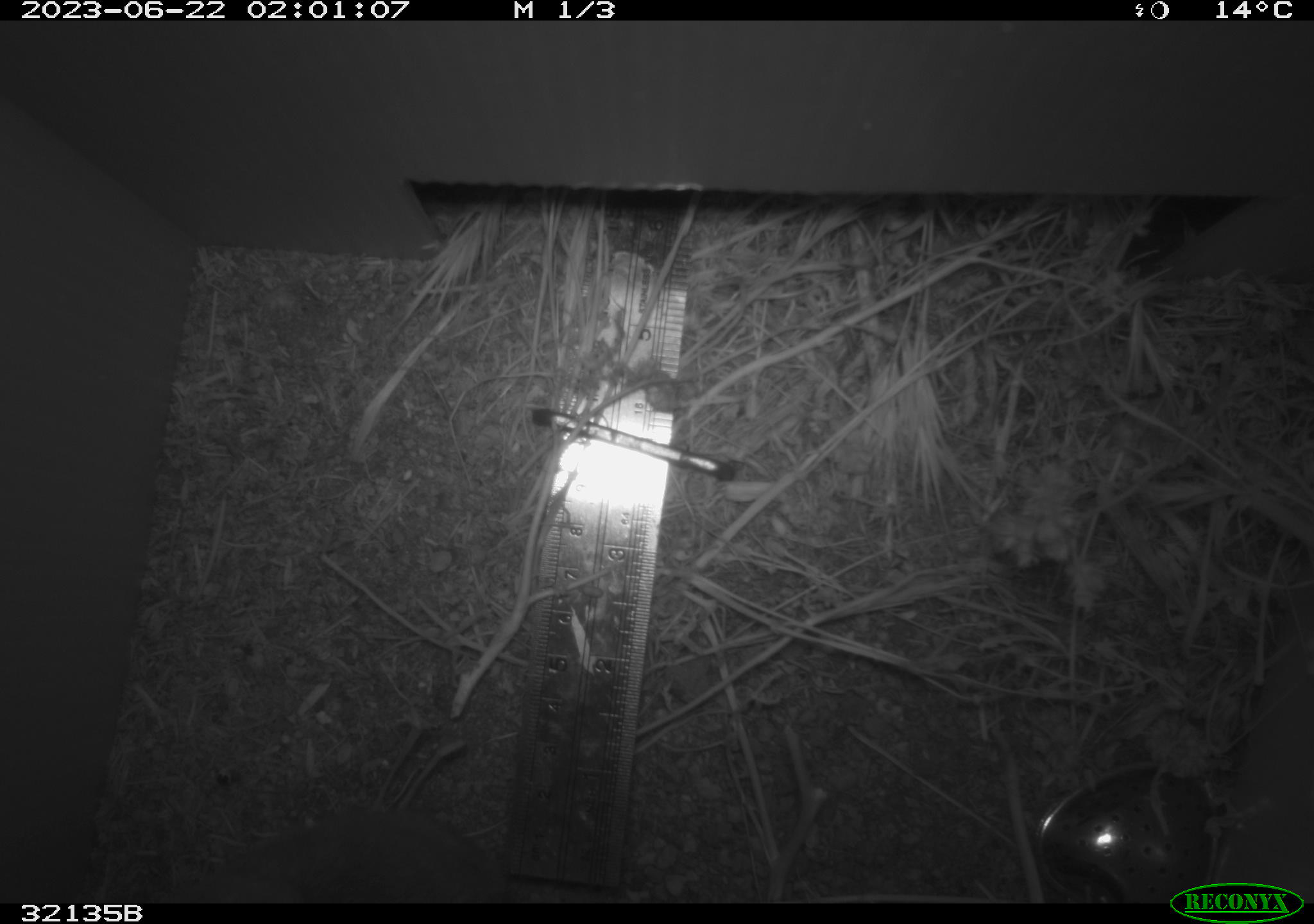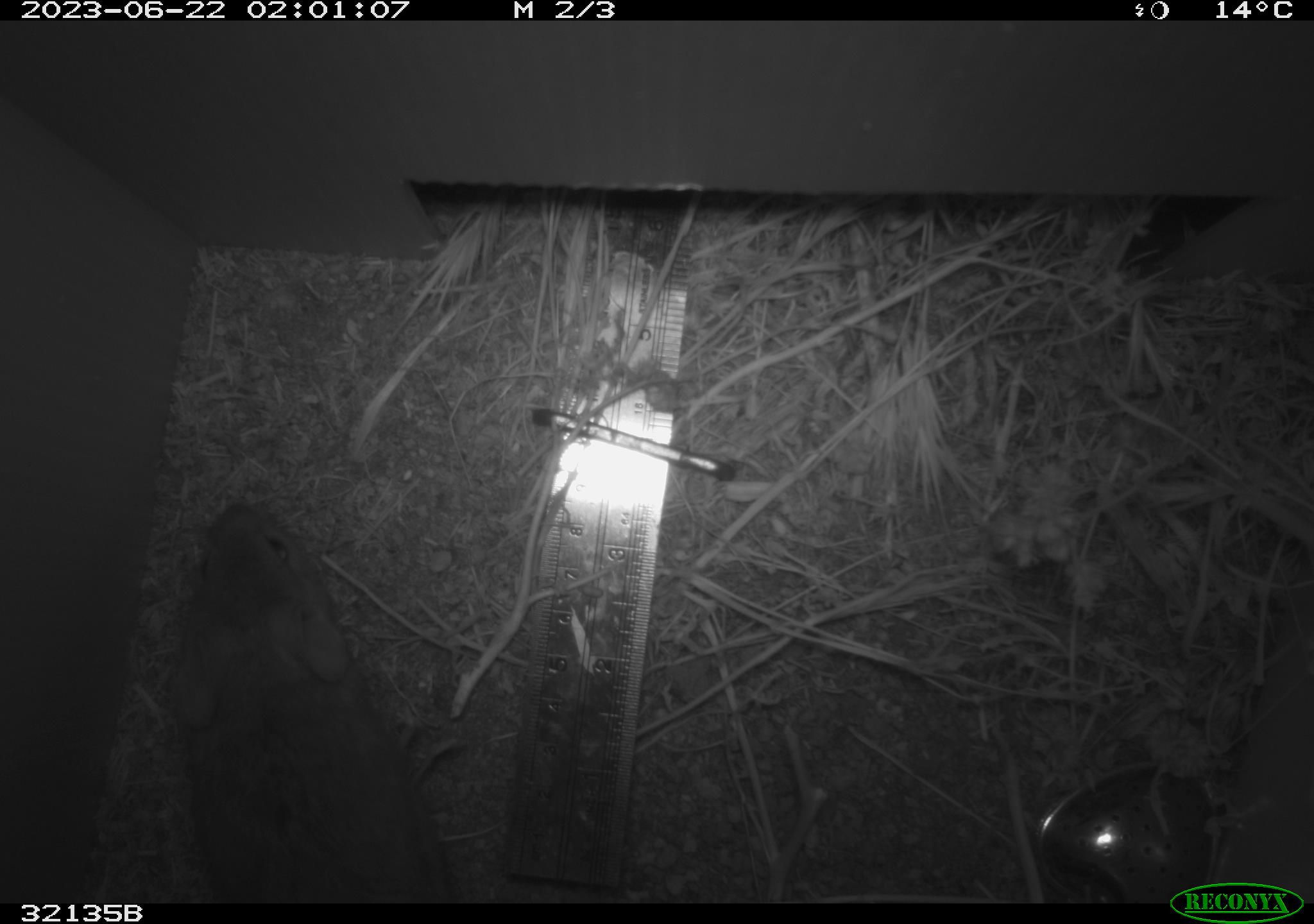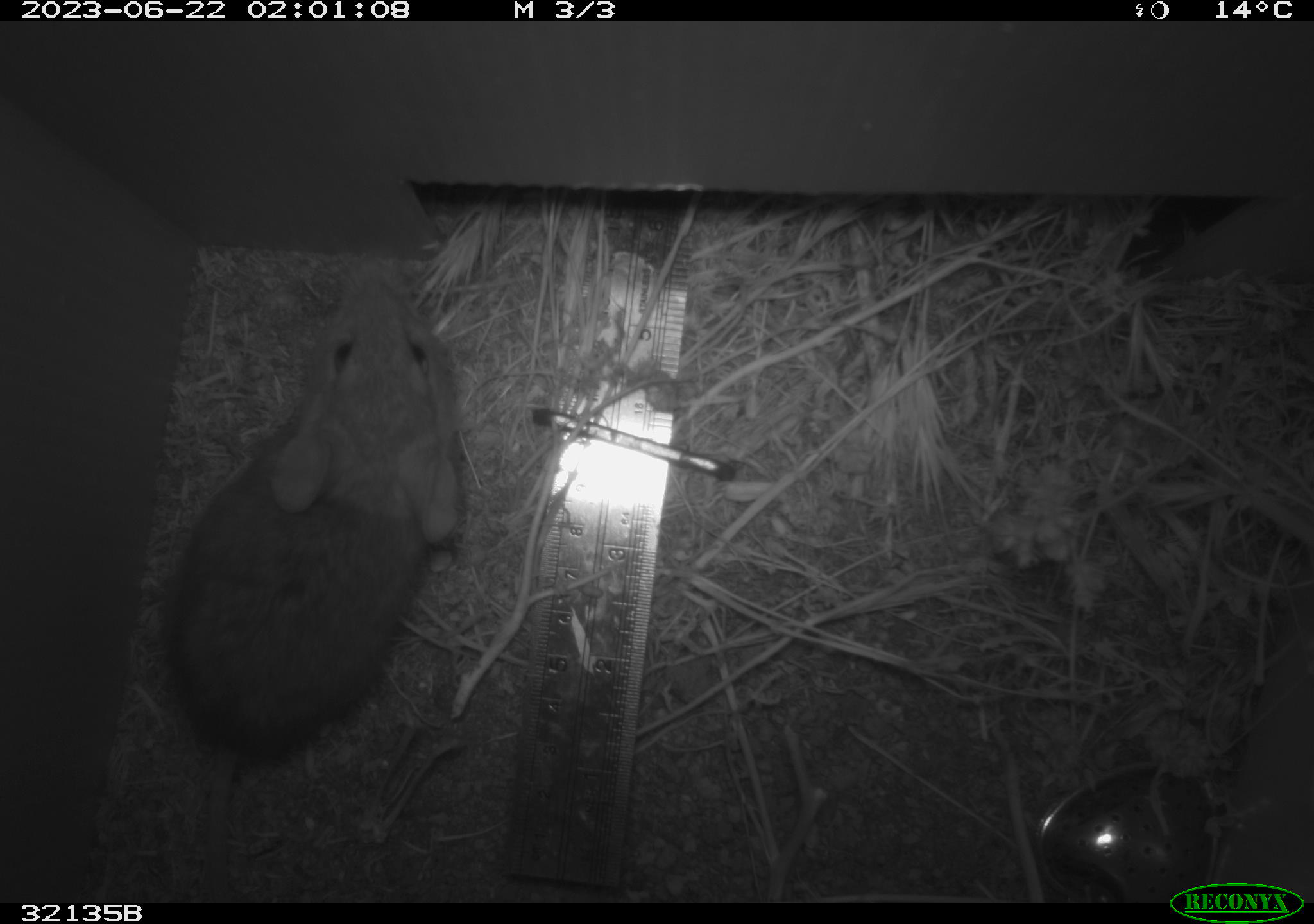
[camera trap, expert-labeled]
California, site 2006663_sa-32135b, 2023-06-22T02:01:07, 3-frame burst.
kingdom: Animalia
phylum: Chordata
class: Mammalia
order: Rodentia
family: Cricetidae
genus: Neotoma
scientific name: Neotoma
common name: pack rat or woodrat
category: neotoma species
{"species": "neotoma species (pack rat or woodrat) (Neotoma)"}